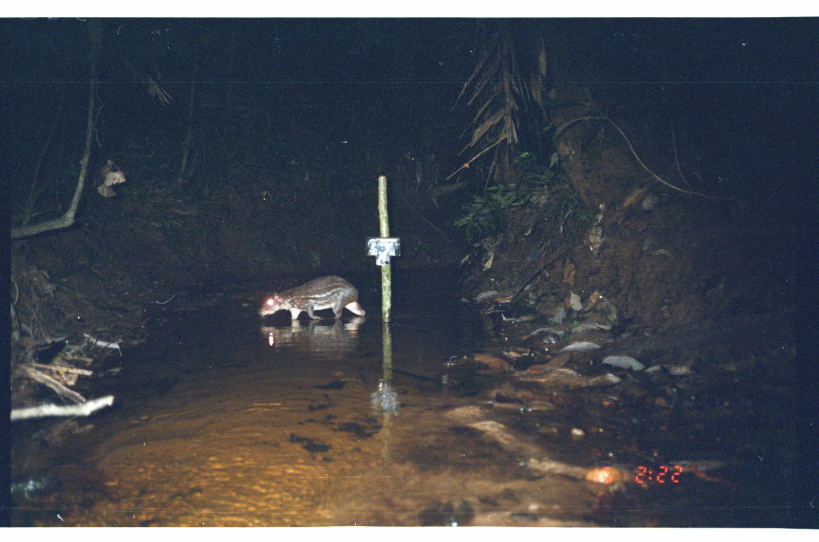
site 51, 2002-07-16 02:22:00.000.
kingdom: Animalia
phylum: Chordata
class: Mammalia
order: Rodentia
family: Cuniculidae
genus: Cuniculus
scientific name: Cuniculus paca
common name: spotted paca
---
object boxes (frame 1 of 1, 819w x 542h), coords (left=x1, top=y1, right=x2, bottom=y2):
cuniculus paca: (left=257, top=272, right=367, bottom=324)